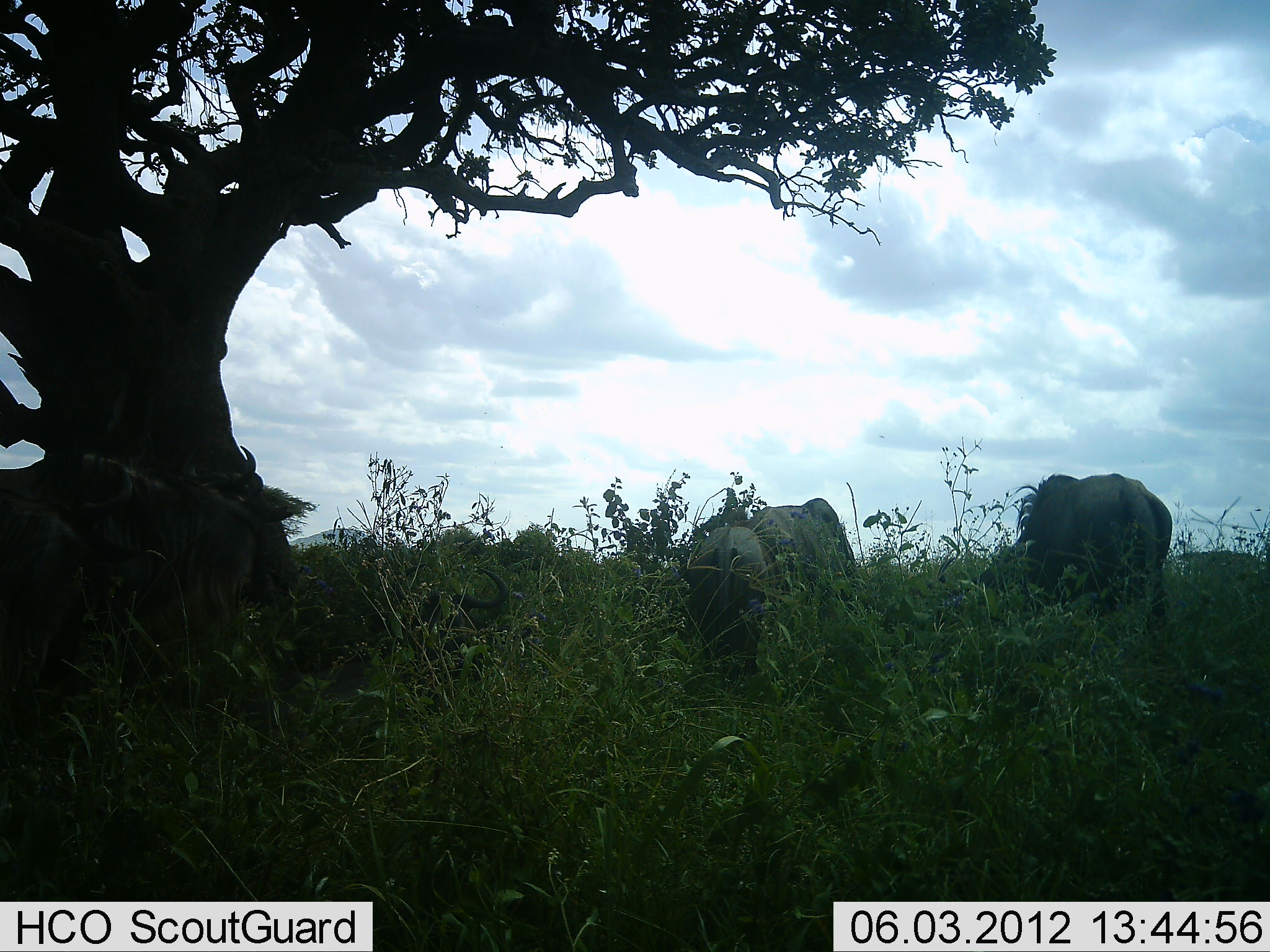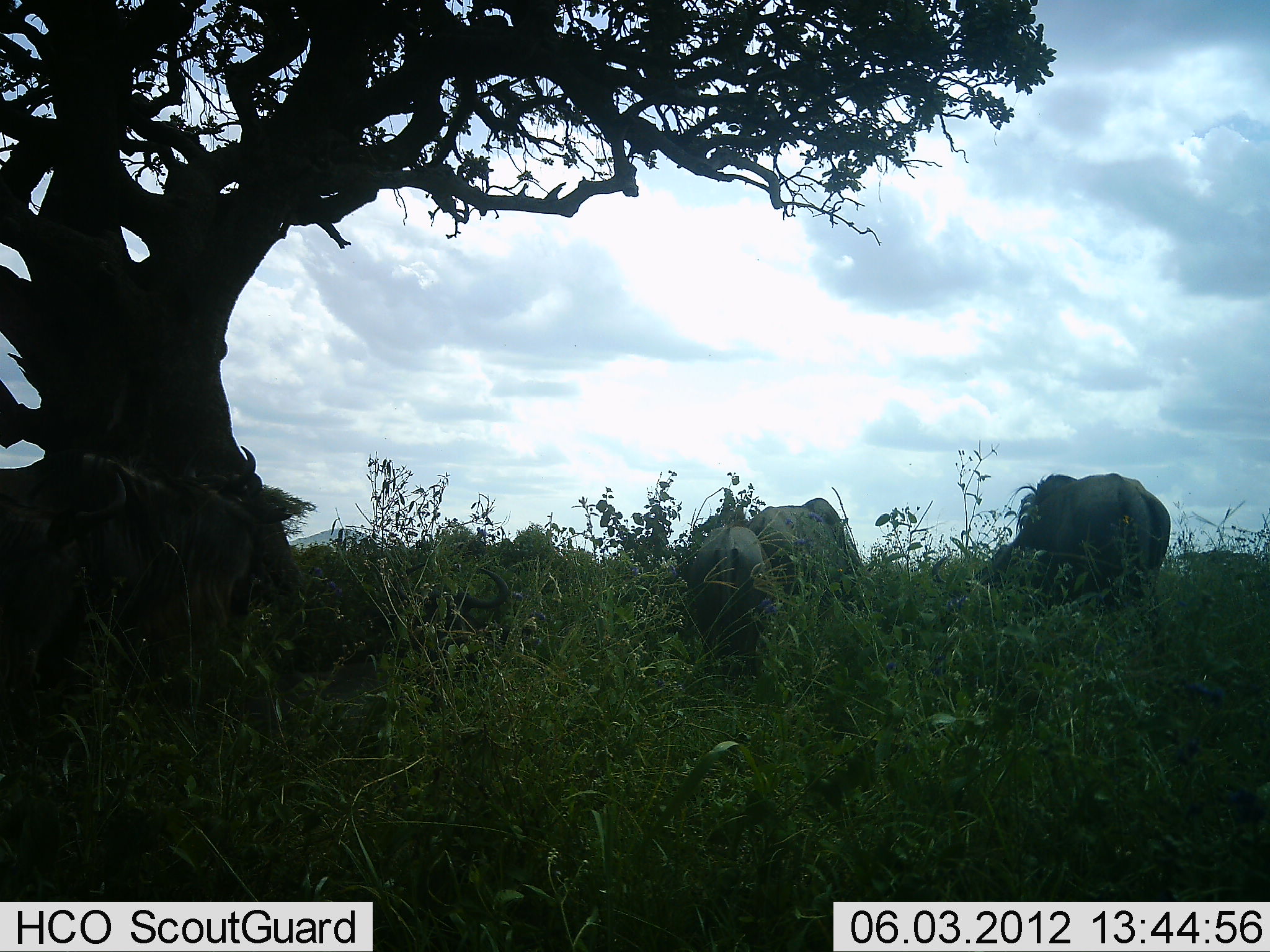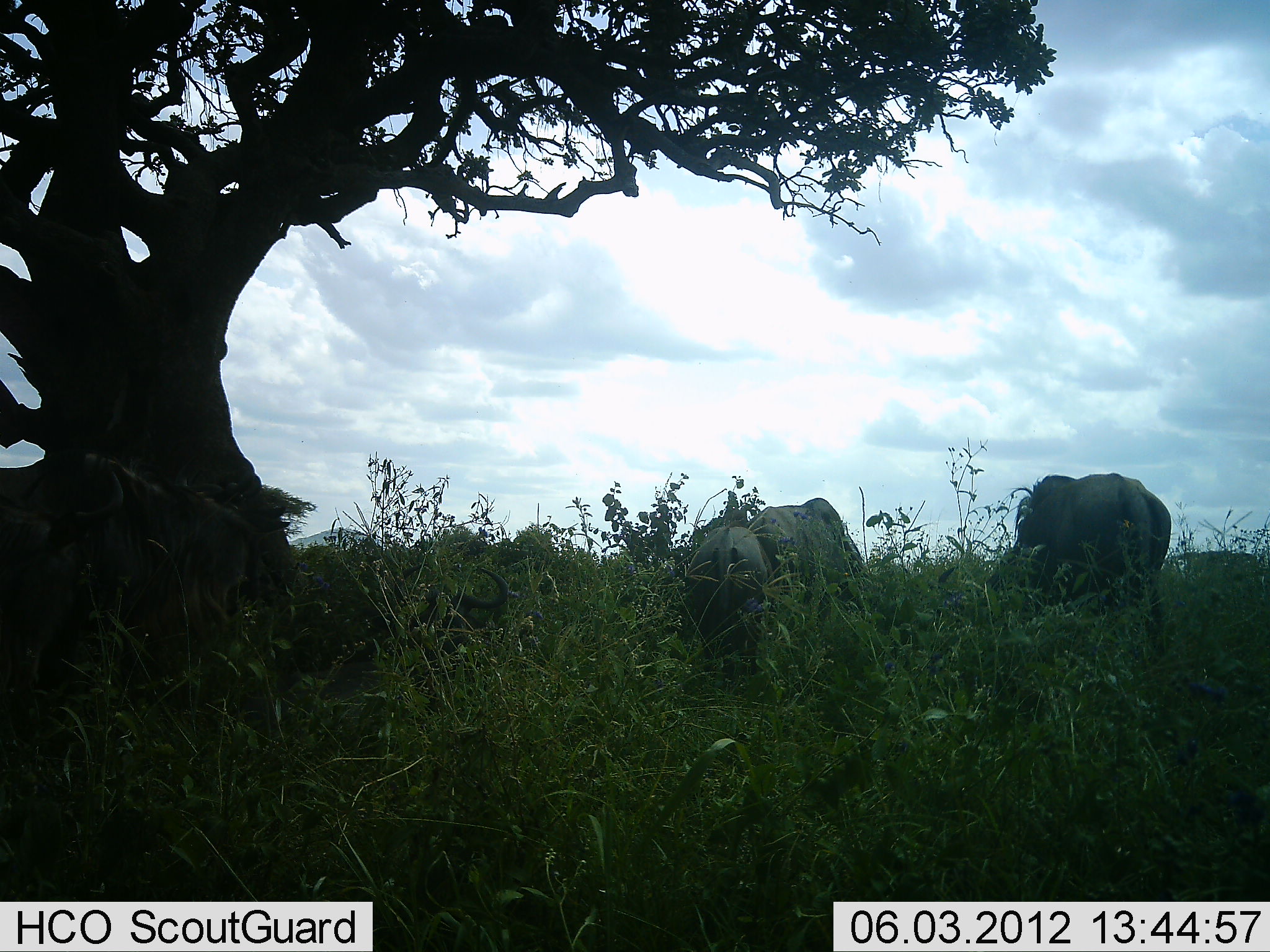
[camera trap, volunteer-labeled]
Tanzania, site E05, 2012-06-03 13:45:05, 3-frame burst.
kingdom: Animalia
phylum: Chordata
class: Mammalia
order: Artiodactyla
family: Bovidae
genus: Connochaetes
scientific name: Connochaetes taurinus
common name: blue wildebeest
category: wildebeest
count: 5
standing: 62%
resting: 38%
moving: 23%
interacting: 8%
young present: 0%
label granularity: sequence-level